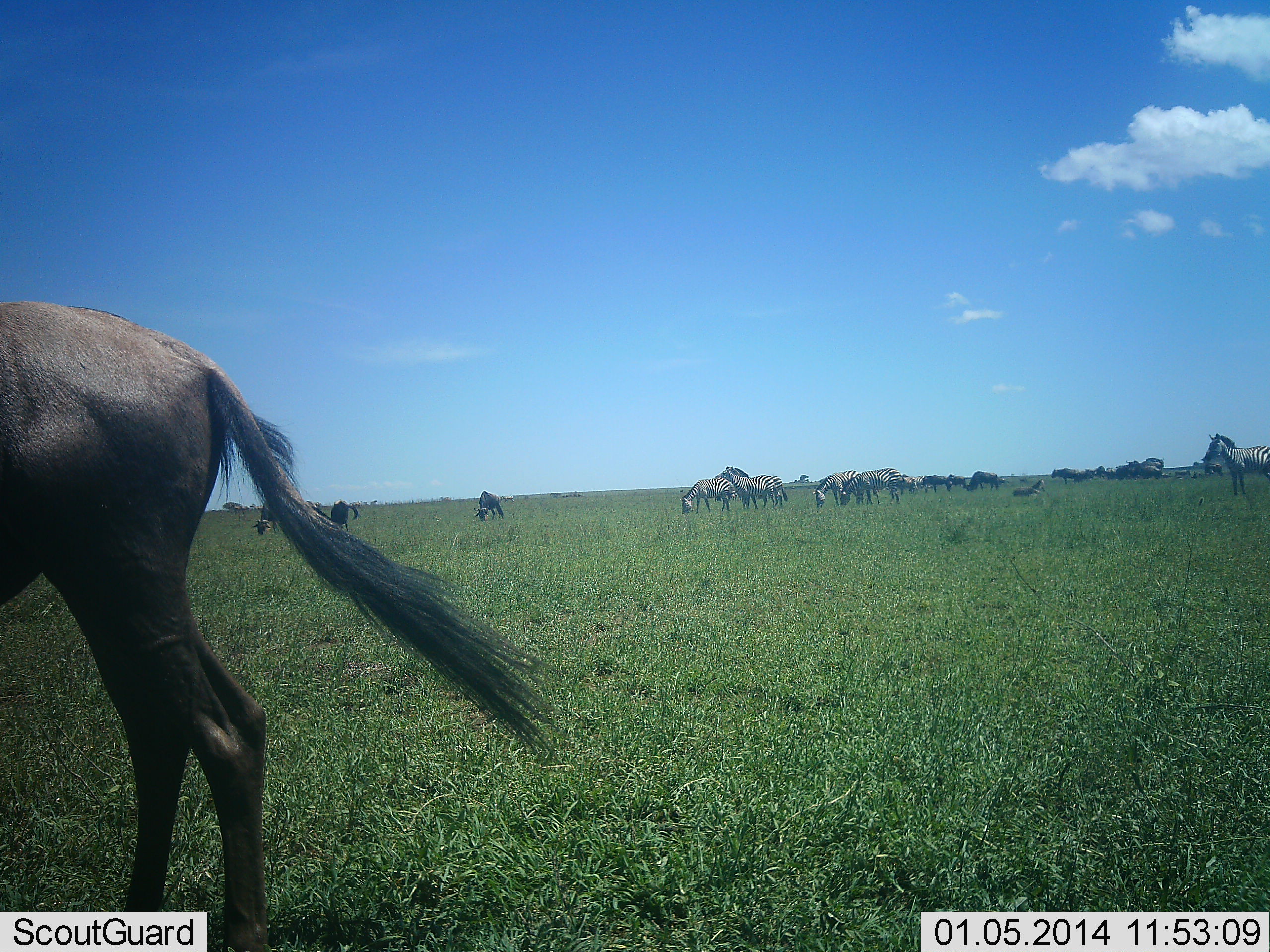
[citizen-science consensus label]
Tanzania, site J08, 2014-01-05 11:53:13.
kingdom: Animalia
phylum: Chordata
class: Mammalia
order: Artiodactyla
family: Bovidae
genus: Connochaetes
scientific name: Connochaetes taurinus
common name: blue wildebeest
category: wildebeest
Wildebeest (blue wildebeest) (Connochaetes taurinus), count 11-50. Behavior (volunteer vote fractions): standing 54%, resting 0%, moving 8%, interacting 0%. Young present (vote fraction): 0%. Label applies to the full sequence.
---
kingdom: Animalia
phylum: Chordata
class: Mammalia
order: Perissodactyla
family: Equidae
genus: Equus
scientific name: Equus quagga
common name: plains zebra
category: zebra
Zebra (plains zebra) (Equus quagga), count 5. Behavior (volunteer vote fractions): standing 85%, resting 10%, moving 5%, interacting 0%. Young present (vote fraction): 5%. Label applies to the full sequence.